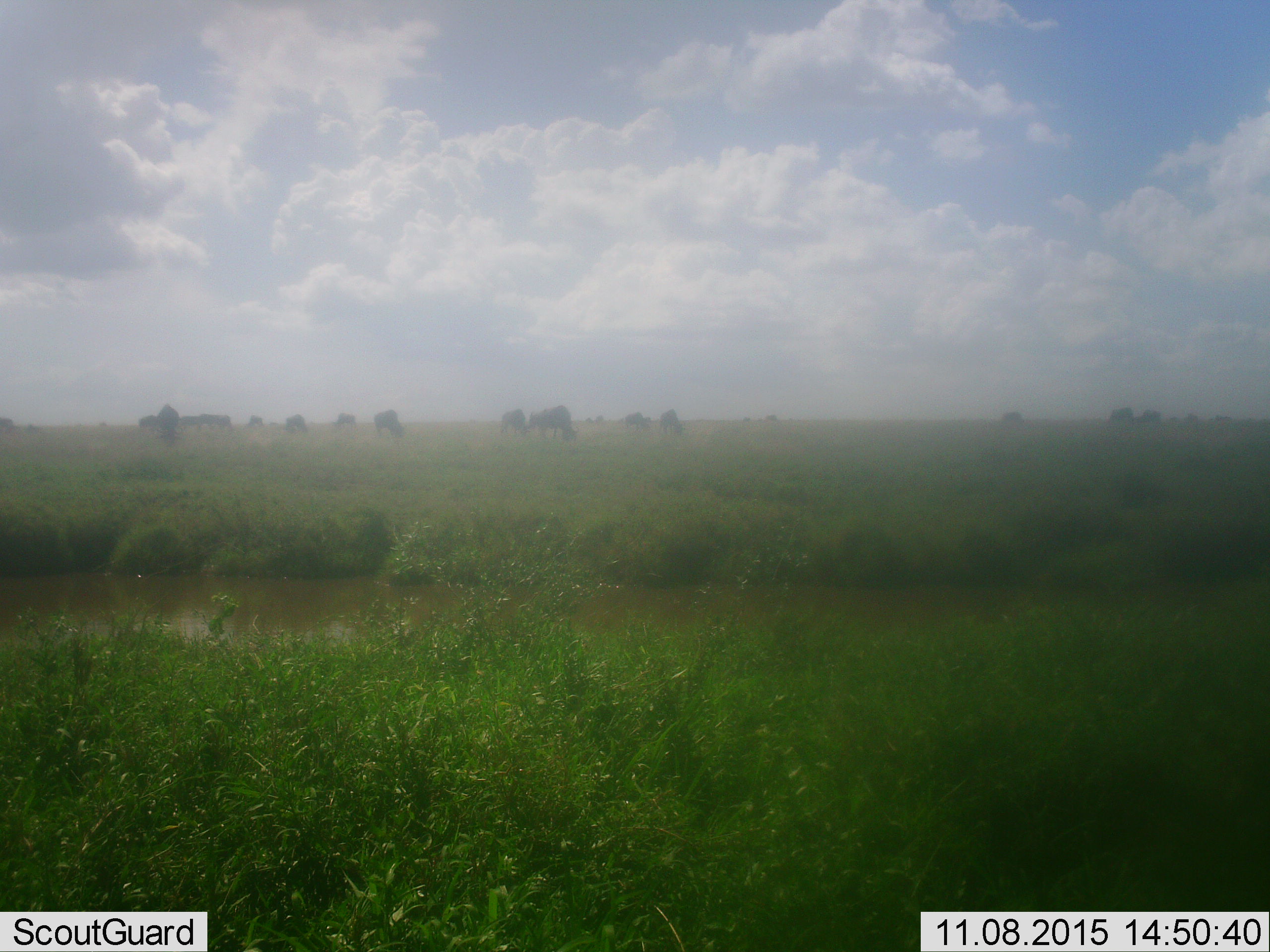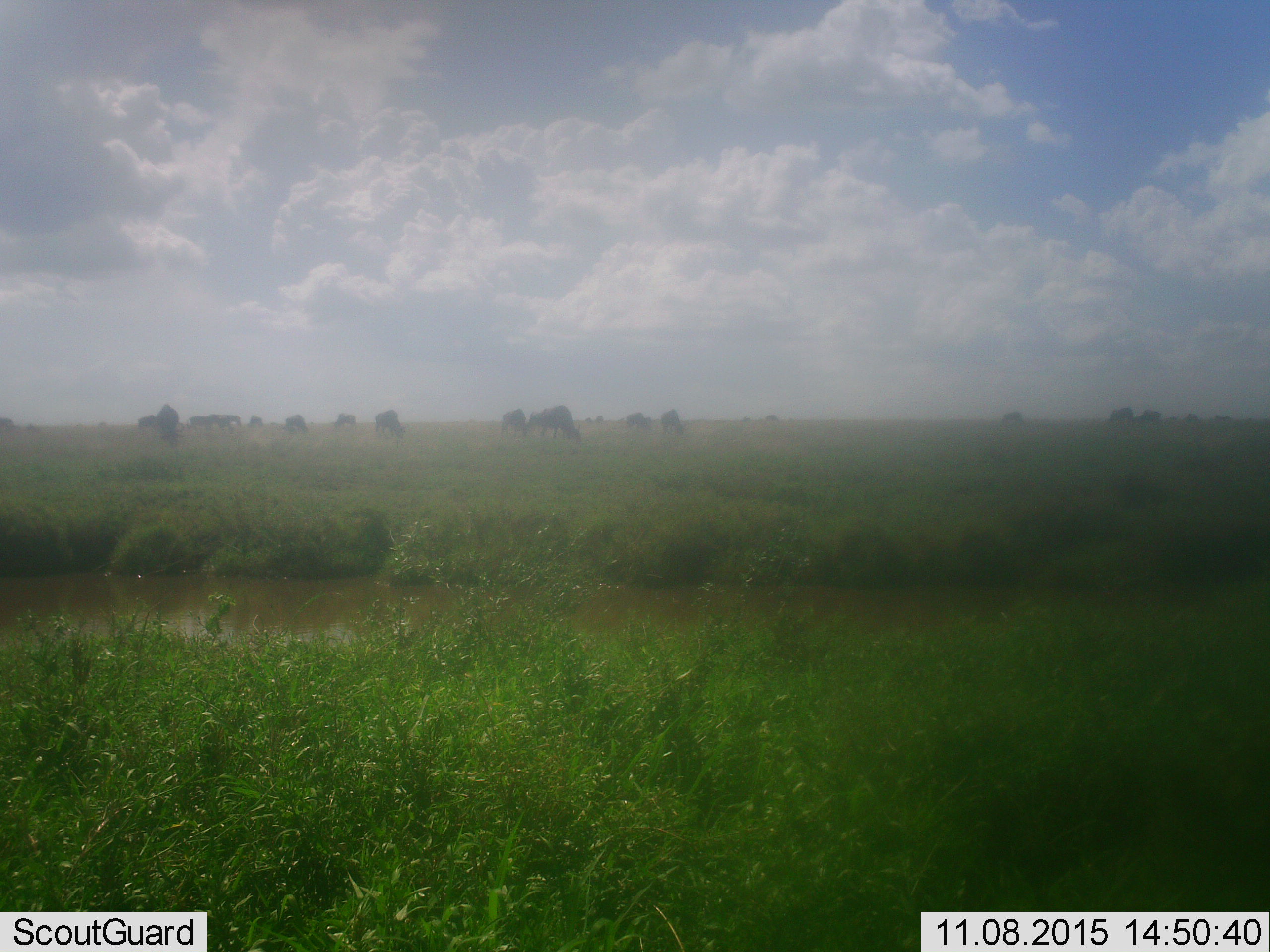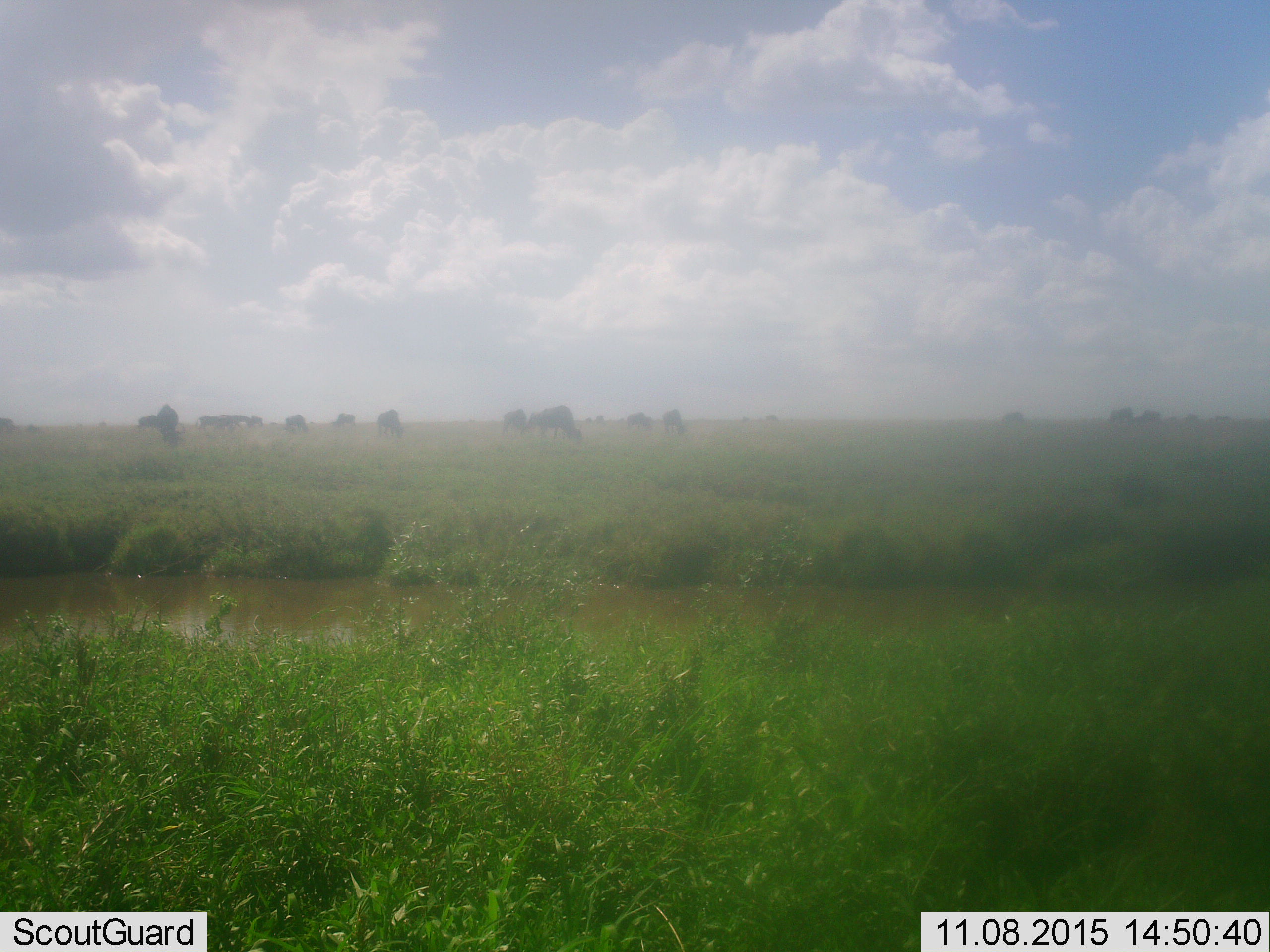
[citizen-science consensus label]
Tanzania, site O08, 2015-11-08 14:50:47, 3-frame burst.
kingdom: Animalia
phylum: Chordata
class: Mammalia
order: Artiodactyla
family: Bovidae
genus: Connochaetes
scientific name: Connochaetes taurinus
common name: blue wildebeest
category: wildebeest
Wildebeest (blue wildebeest) (Connochaetes taurinus), count 11-50. Behavior (volunteer vote fractions): standing 25%, resting 0%, moving 50%, interacting 0%. Young present (vote fraction): 0%. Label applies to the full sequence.